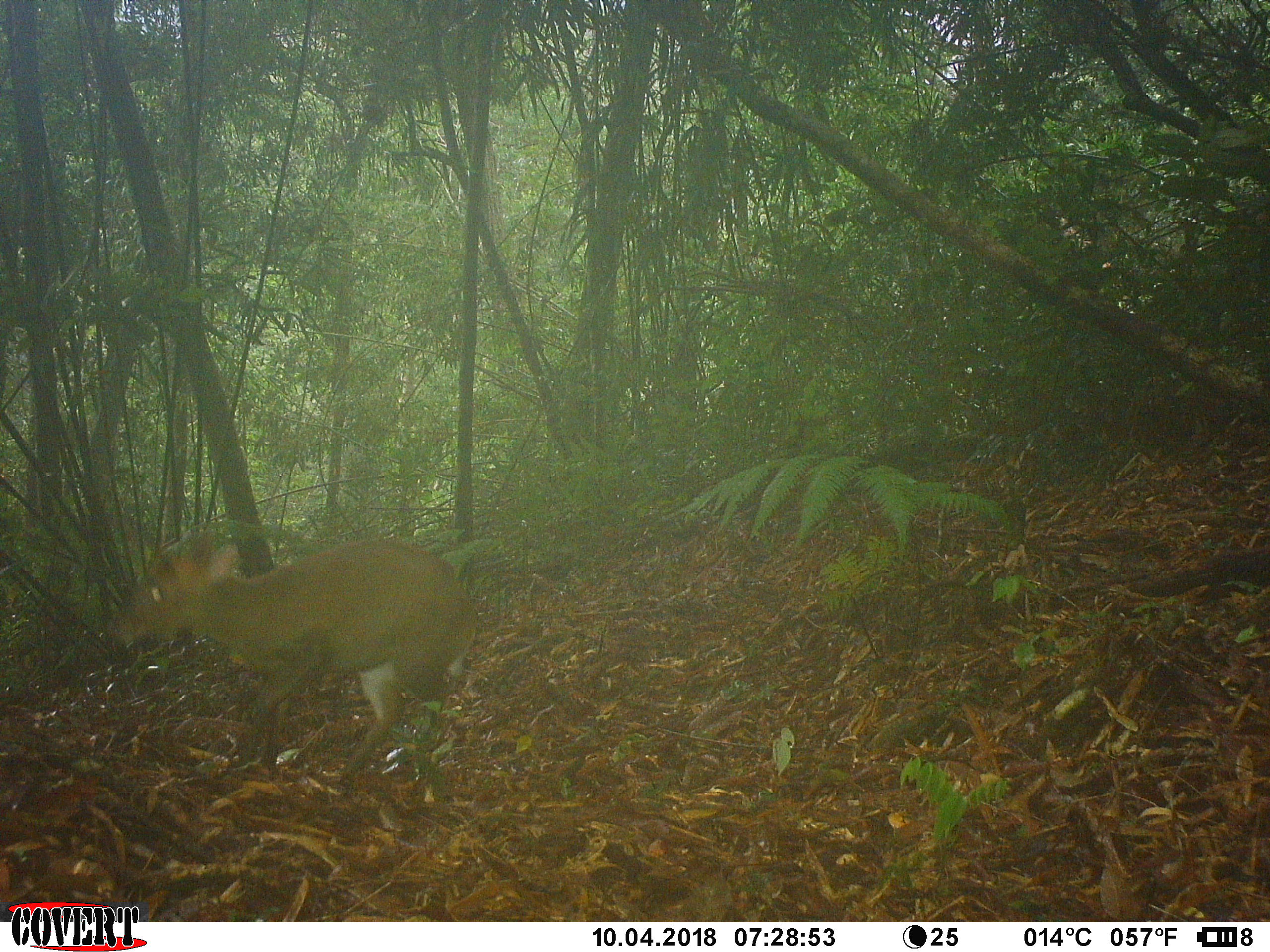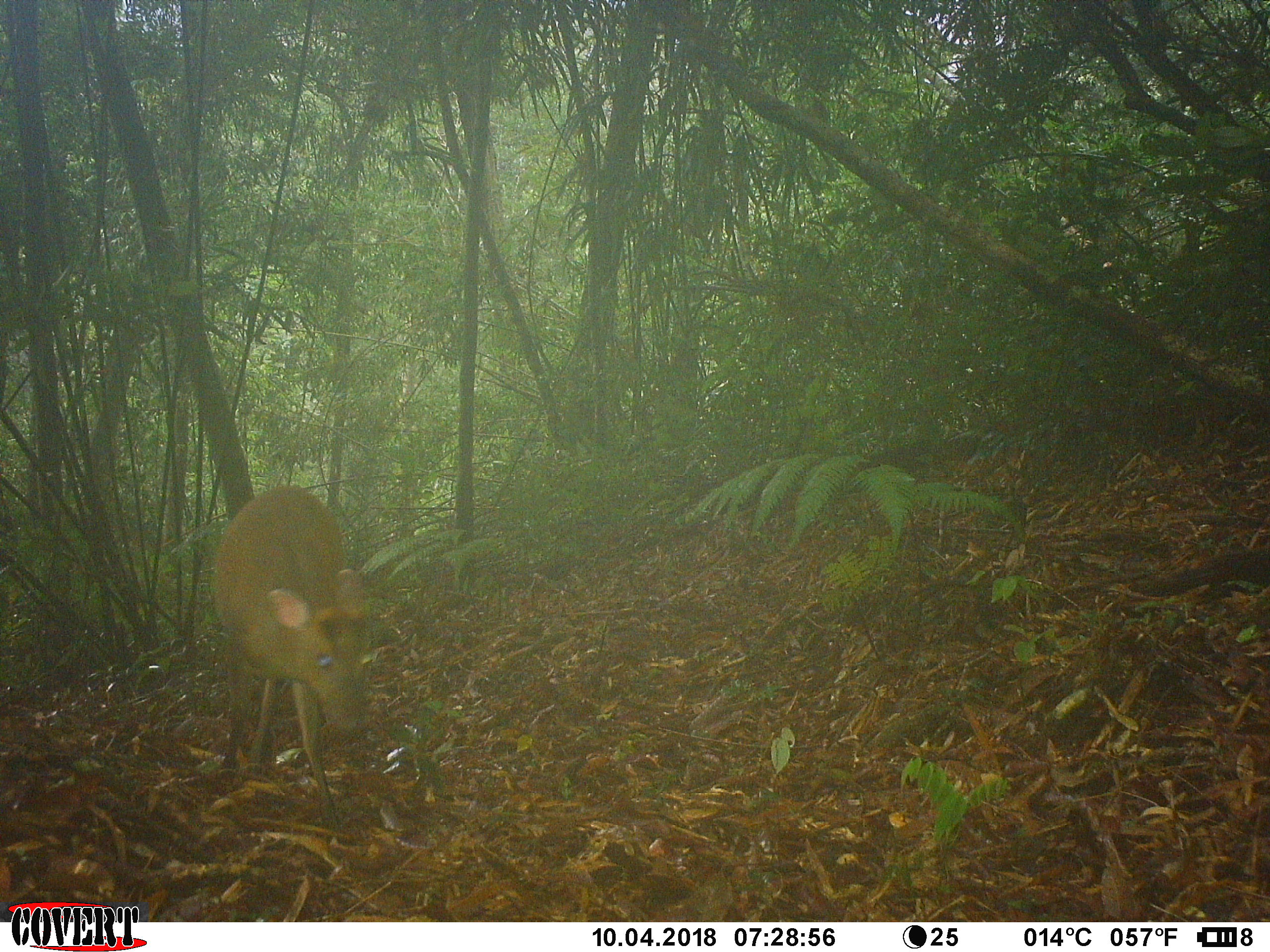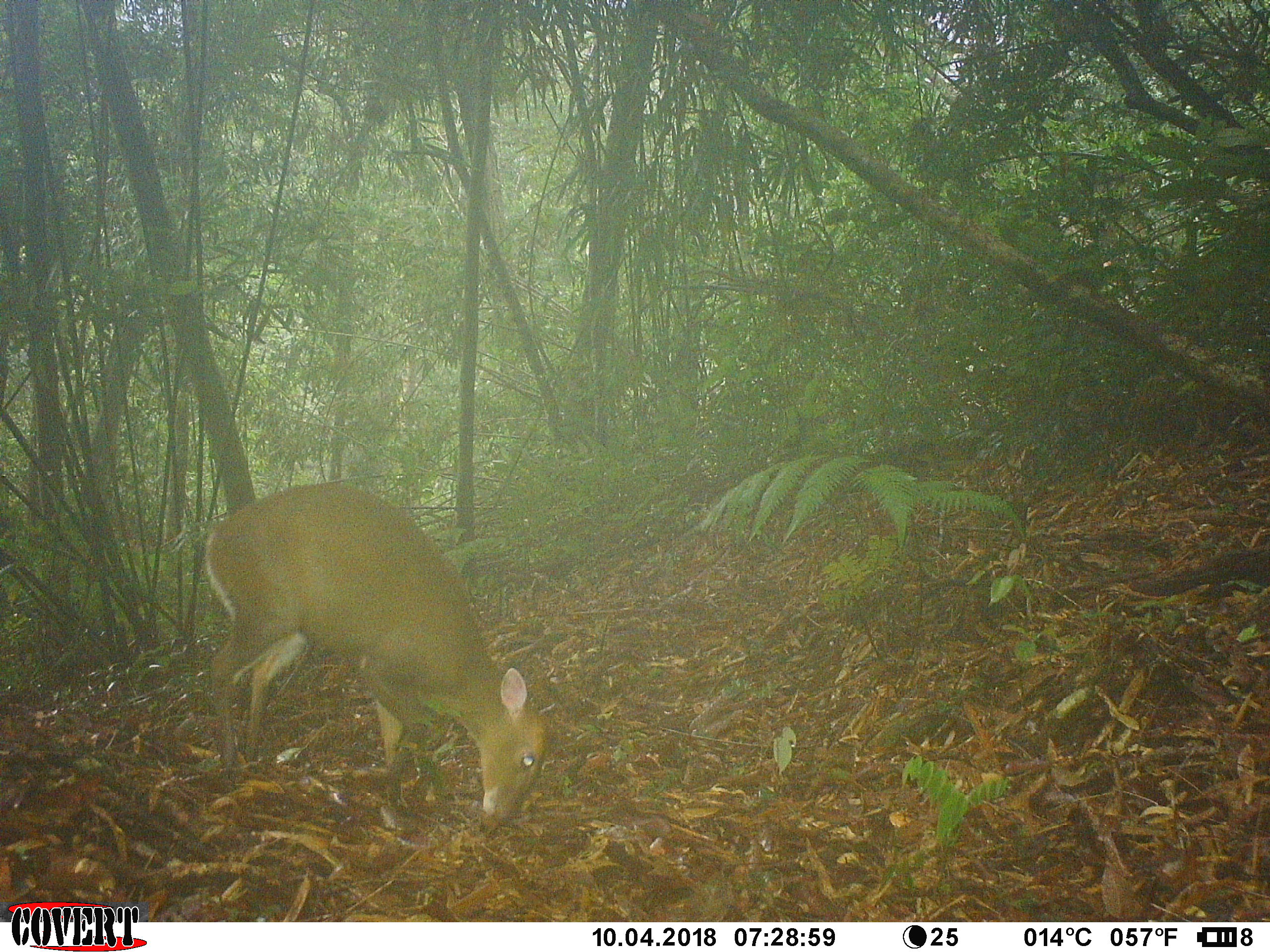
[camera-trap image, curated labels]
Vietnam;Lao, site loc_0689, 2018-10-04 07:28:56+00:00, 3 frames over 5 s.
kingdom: Animalia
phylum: Chordata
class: Mammalia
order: Artiodactyla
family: Cervidae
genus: Muntiacus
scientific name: Muntiacus rooseveltorum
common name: roosevelt's muntjac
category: roosevelts muntjac group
Roosevelts muntjac group (roosevelt's muntjac) (Muntiacus rooseveltorum). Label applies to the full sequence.